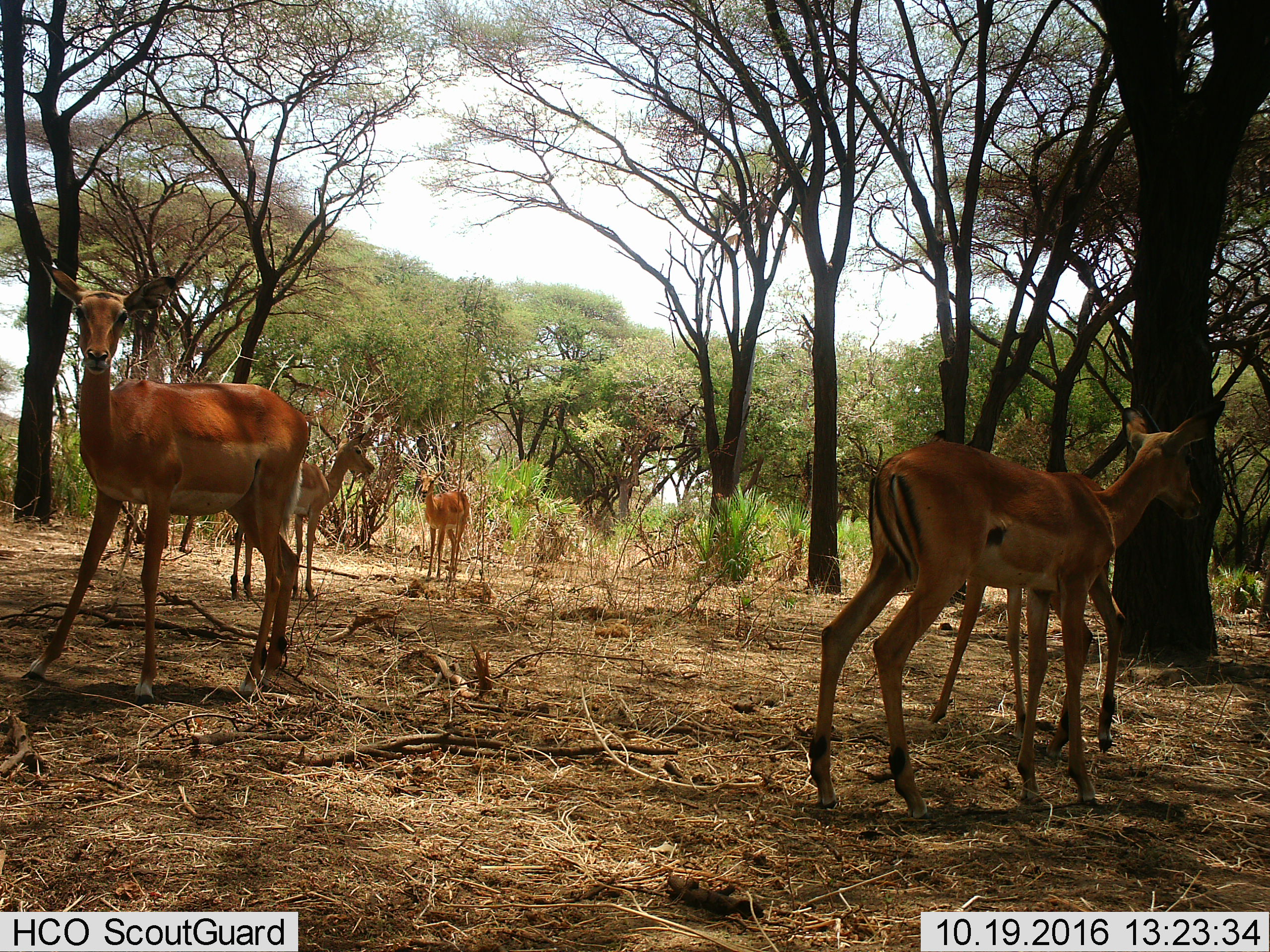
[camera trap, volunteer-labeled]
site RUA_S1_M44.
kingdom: Animalia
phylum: Chordata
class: Mammalia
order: Artiodactyla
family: Bovidae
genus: Aepyceros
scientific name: Aepyceros melampus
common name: impala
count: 5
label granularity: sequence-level